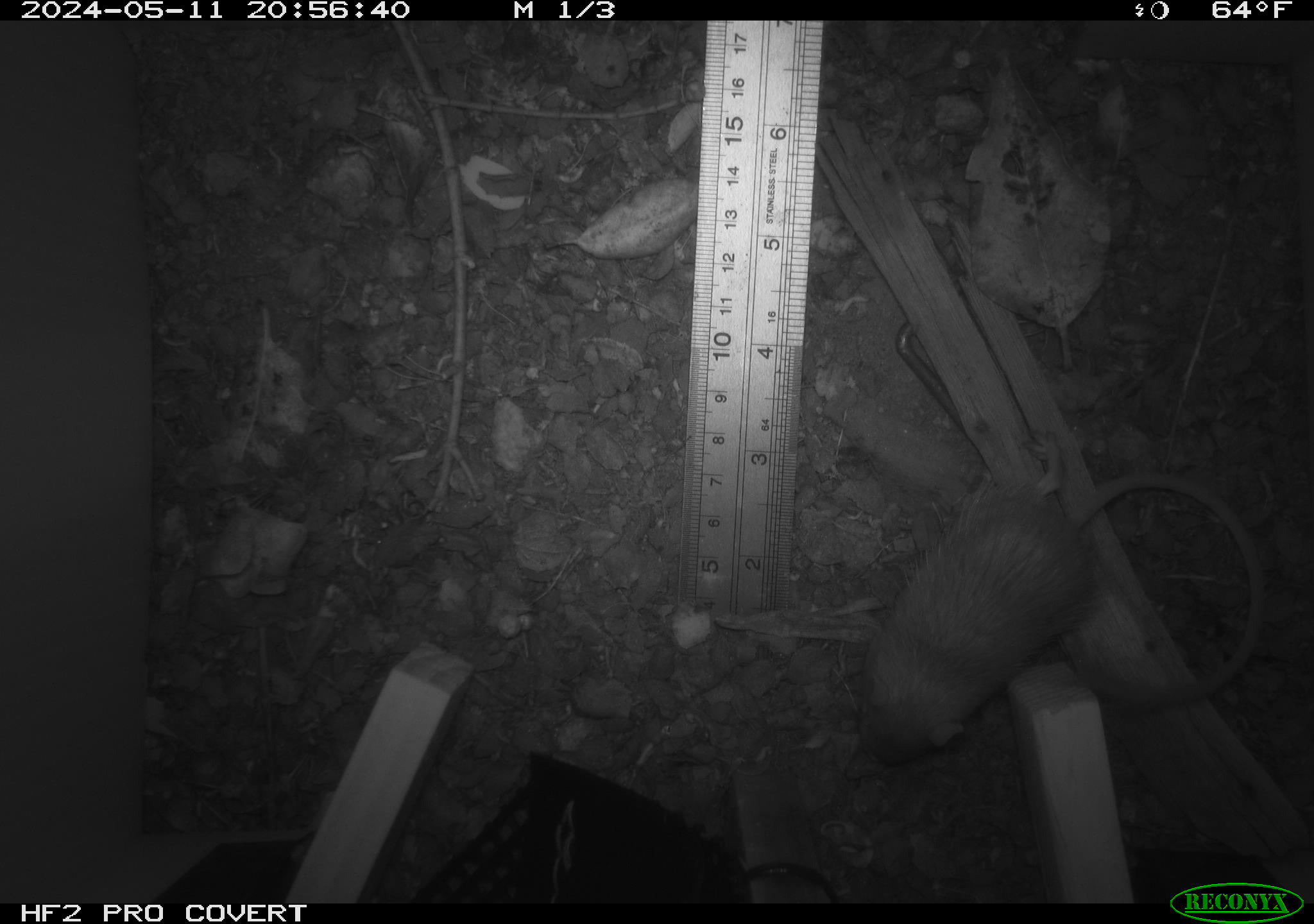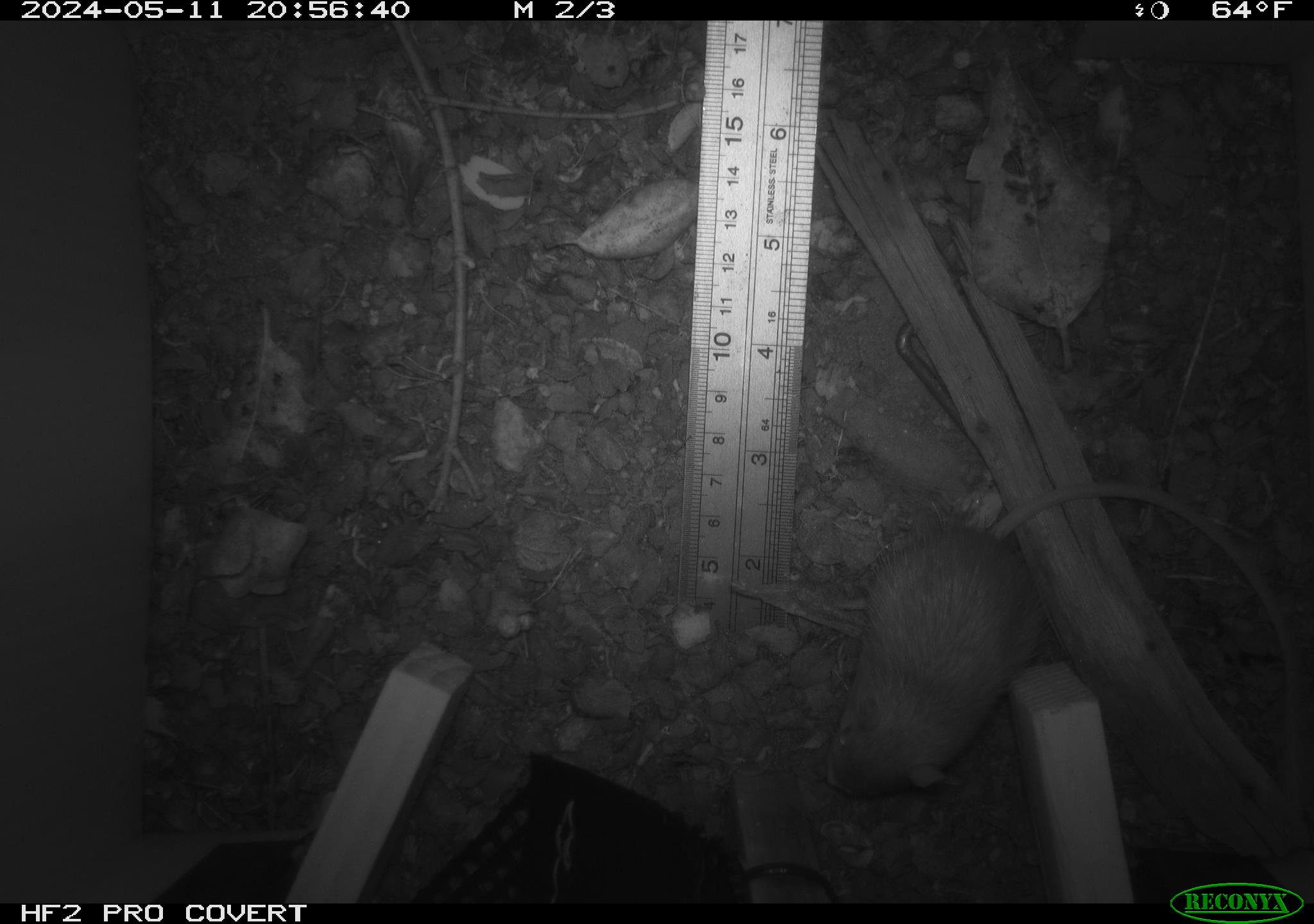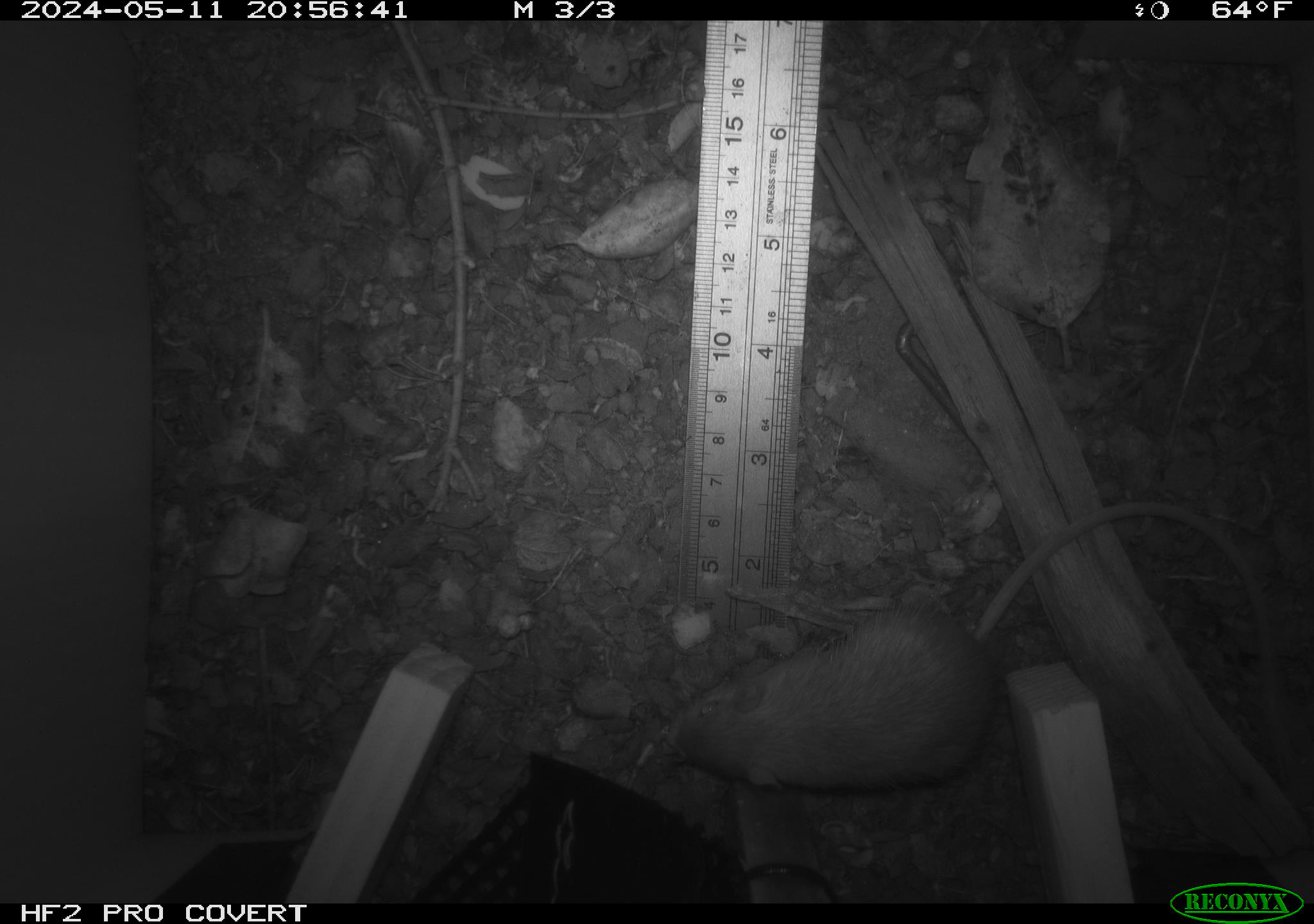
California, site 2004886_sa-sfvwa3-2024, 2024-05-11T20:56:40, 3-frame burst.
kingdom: Animalia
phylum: Chordata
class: Mammalia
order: Rodentia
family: Heteromyidae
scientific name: Heteromyidae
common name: kangaroo rats and pocket mice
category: heteromyidae family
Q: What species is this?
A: Heteromyidae family (kangaroo rats and pocket mice) (Heteromyidae).